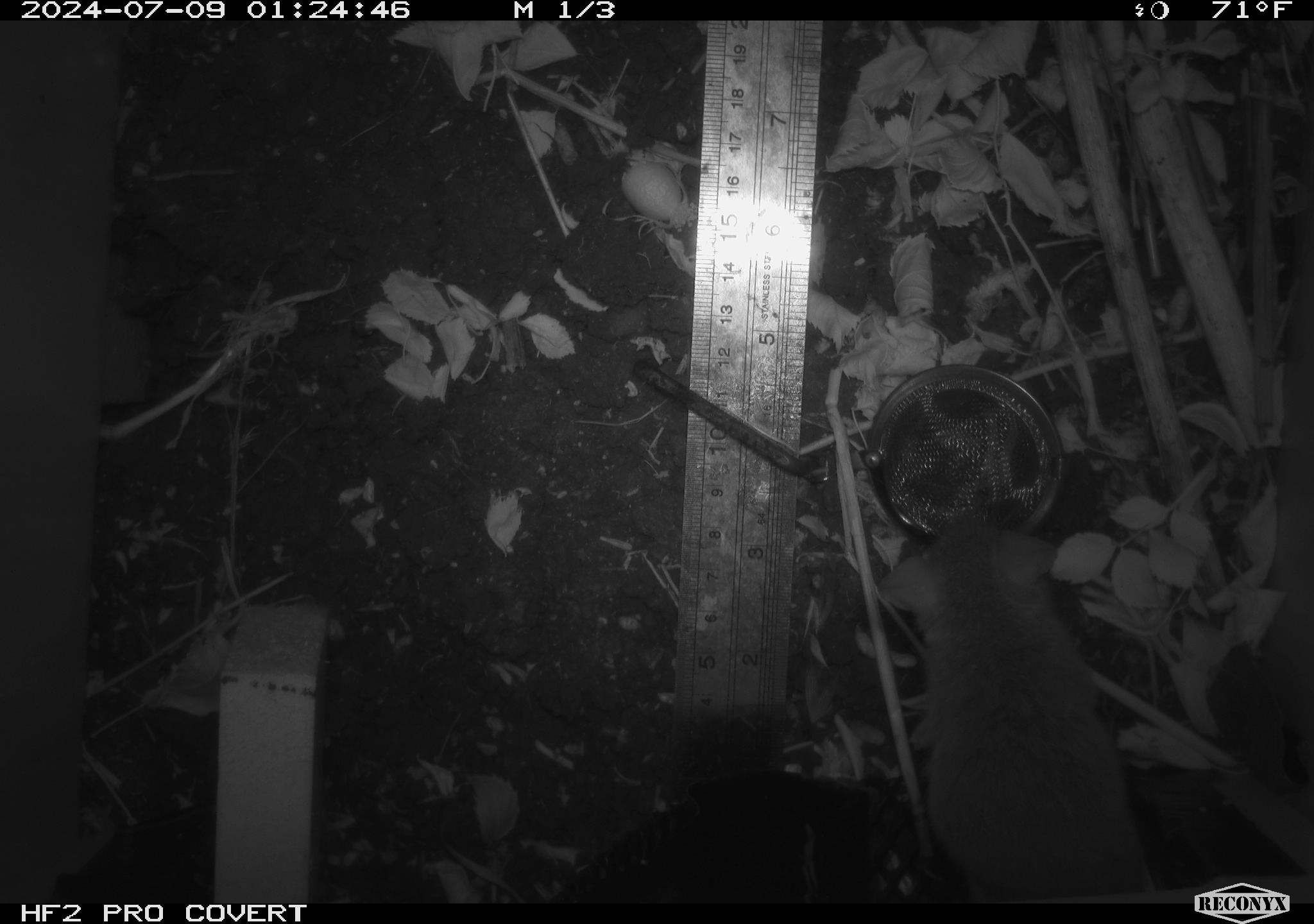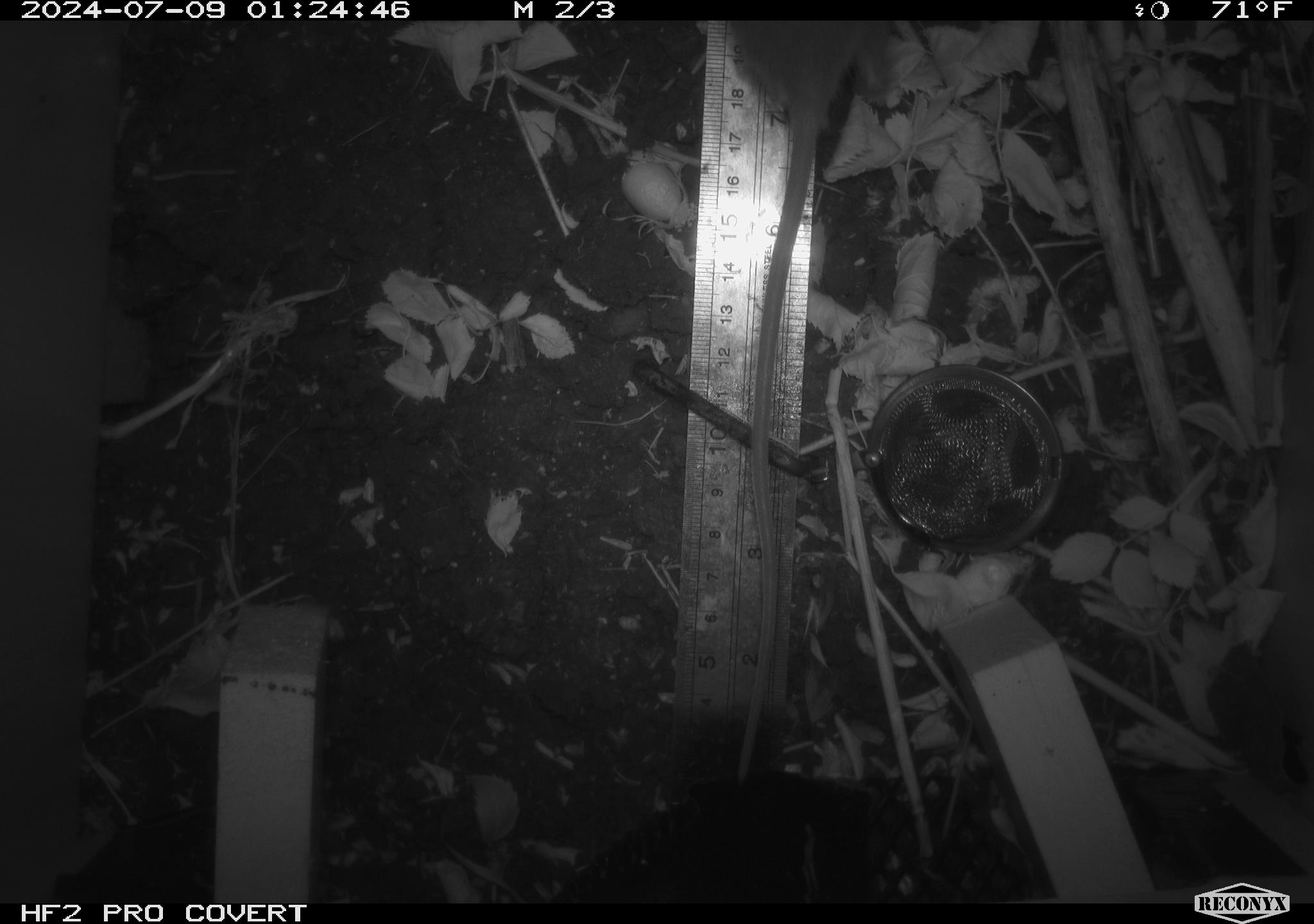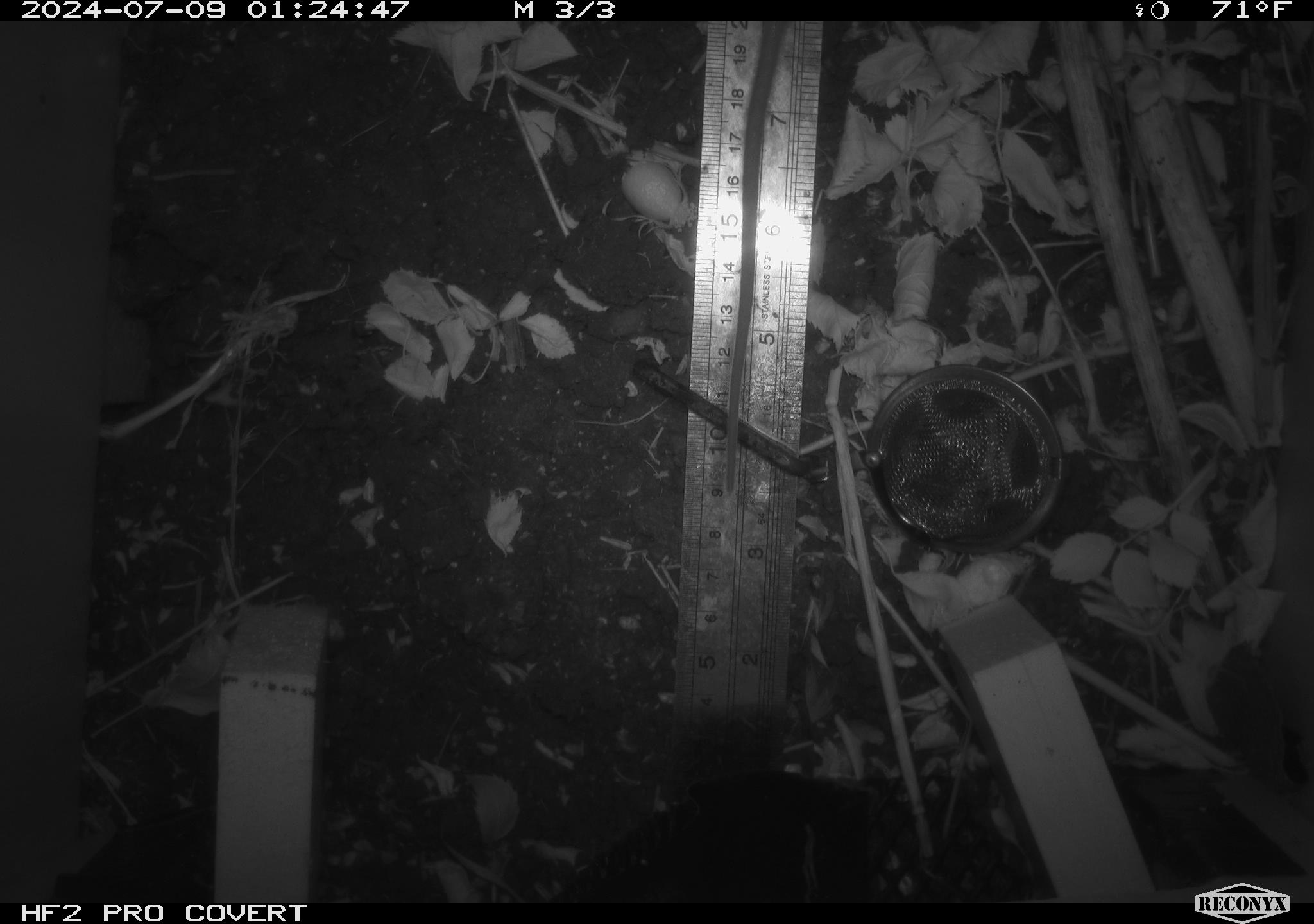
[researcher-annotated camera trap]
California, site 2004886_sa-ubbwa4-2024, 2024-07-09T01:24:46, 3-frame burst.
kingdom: Animalia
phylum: Chordata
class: Mammalia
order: Rodentia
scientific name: Rodentia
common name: woodrat or rat or mouse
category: woodrat or rat or mouse species